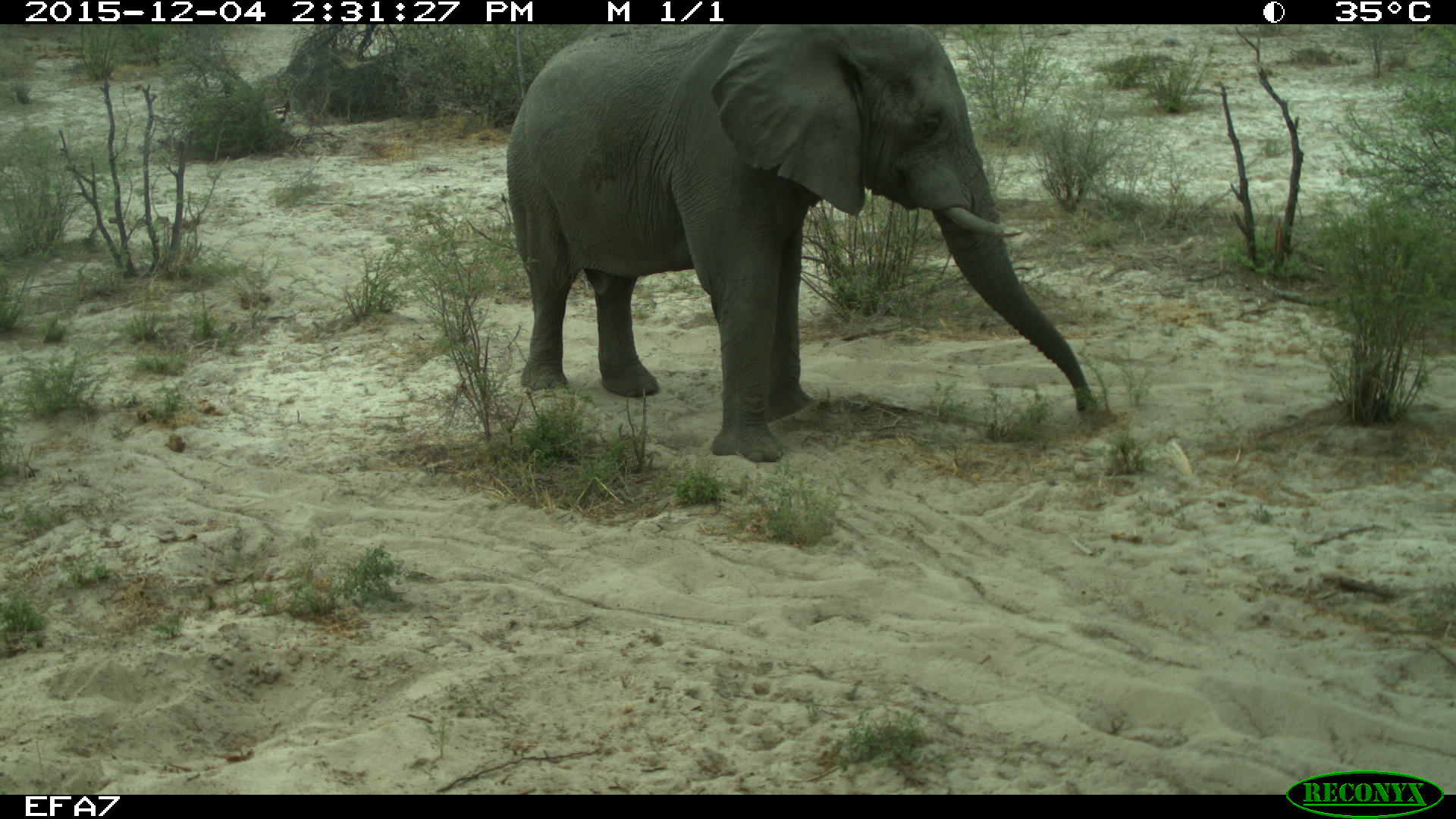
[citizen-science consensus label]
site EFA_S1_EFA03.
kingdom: Animalia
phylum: Chordata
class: Mammalia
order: Proboscidea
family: Elephantidae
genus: Loxodonta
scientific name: Loxodonta africana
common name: african bush elephant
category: elephant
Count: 1.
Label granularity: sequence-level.